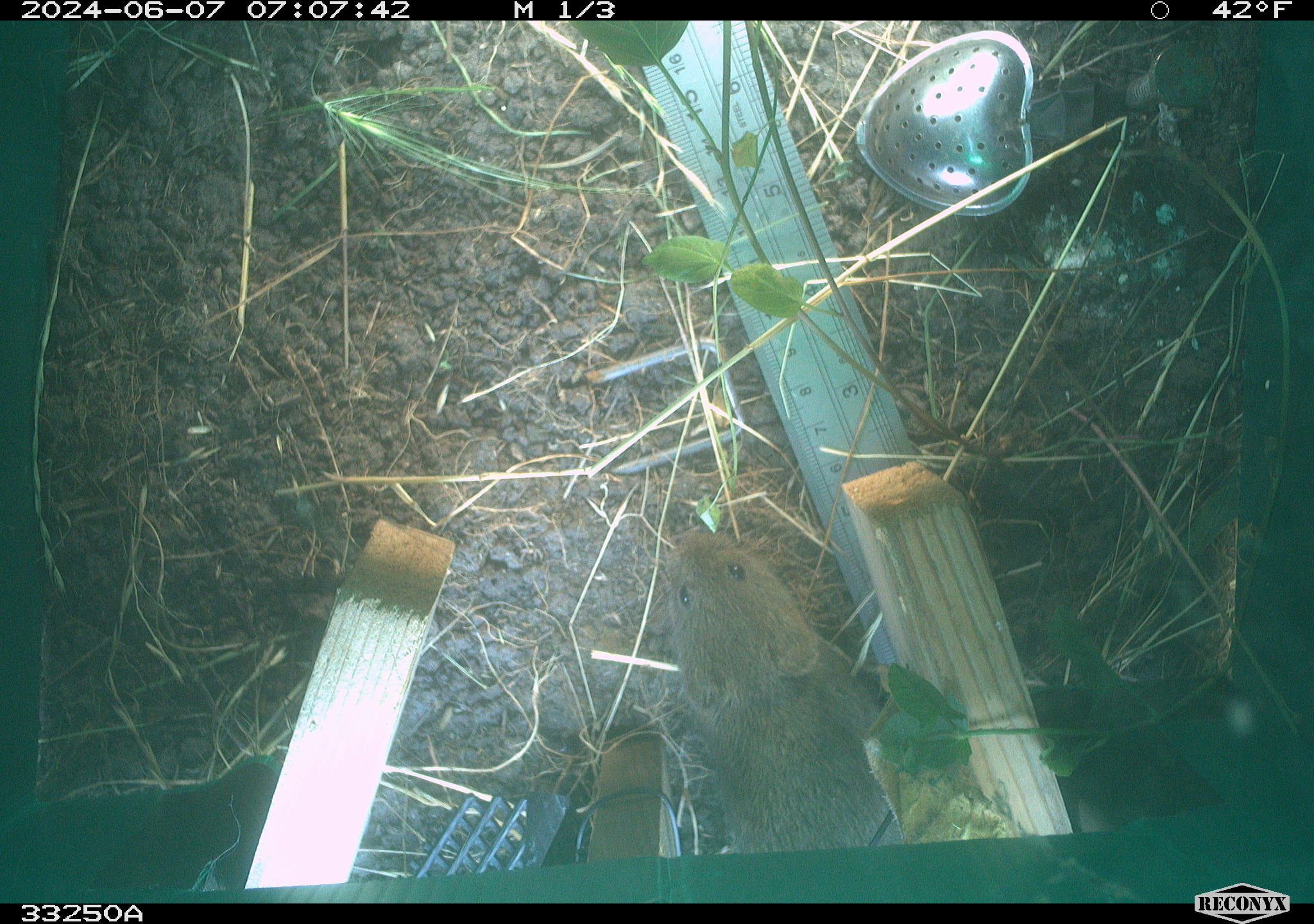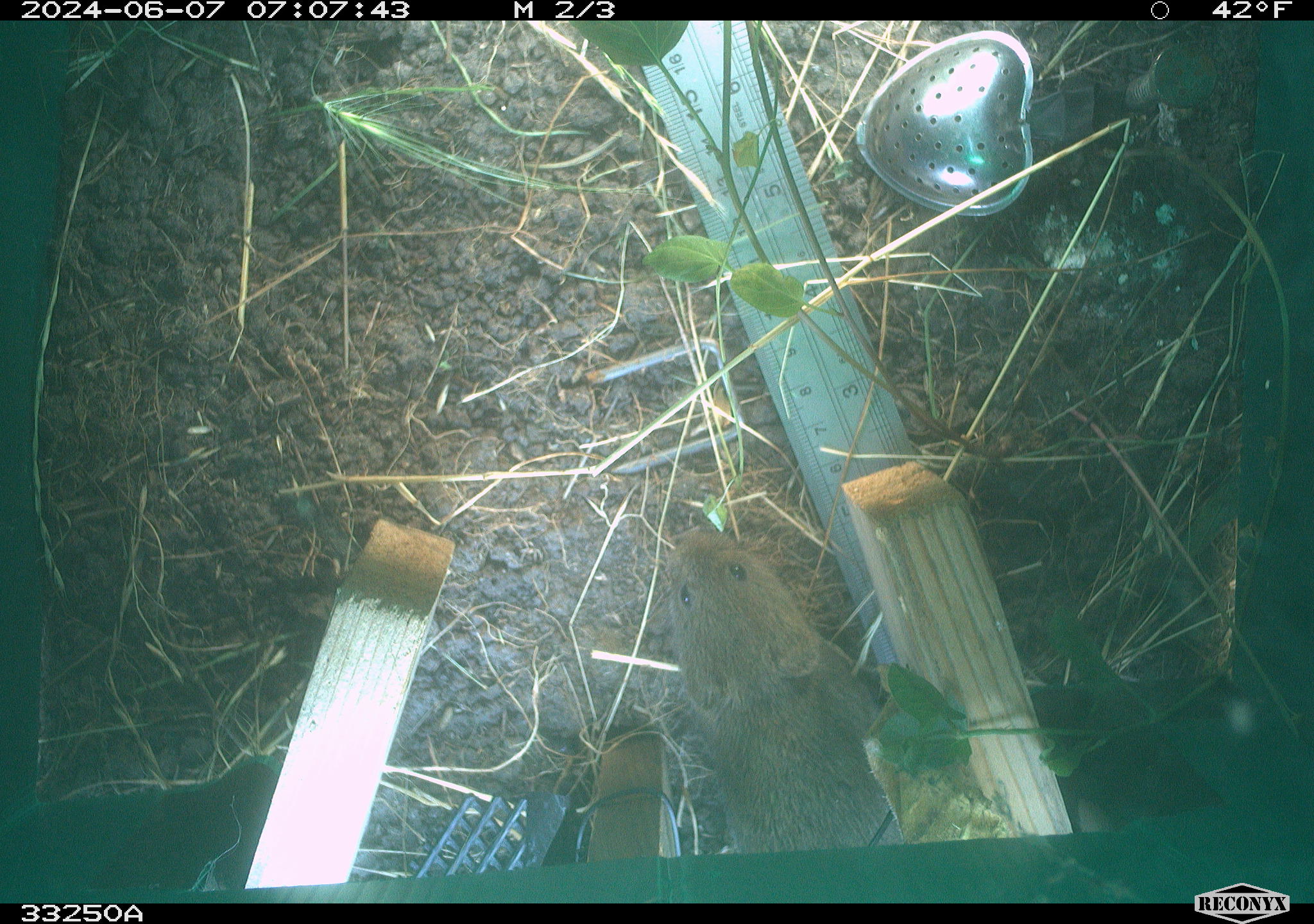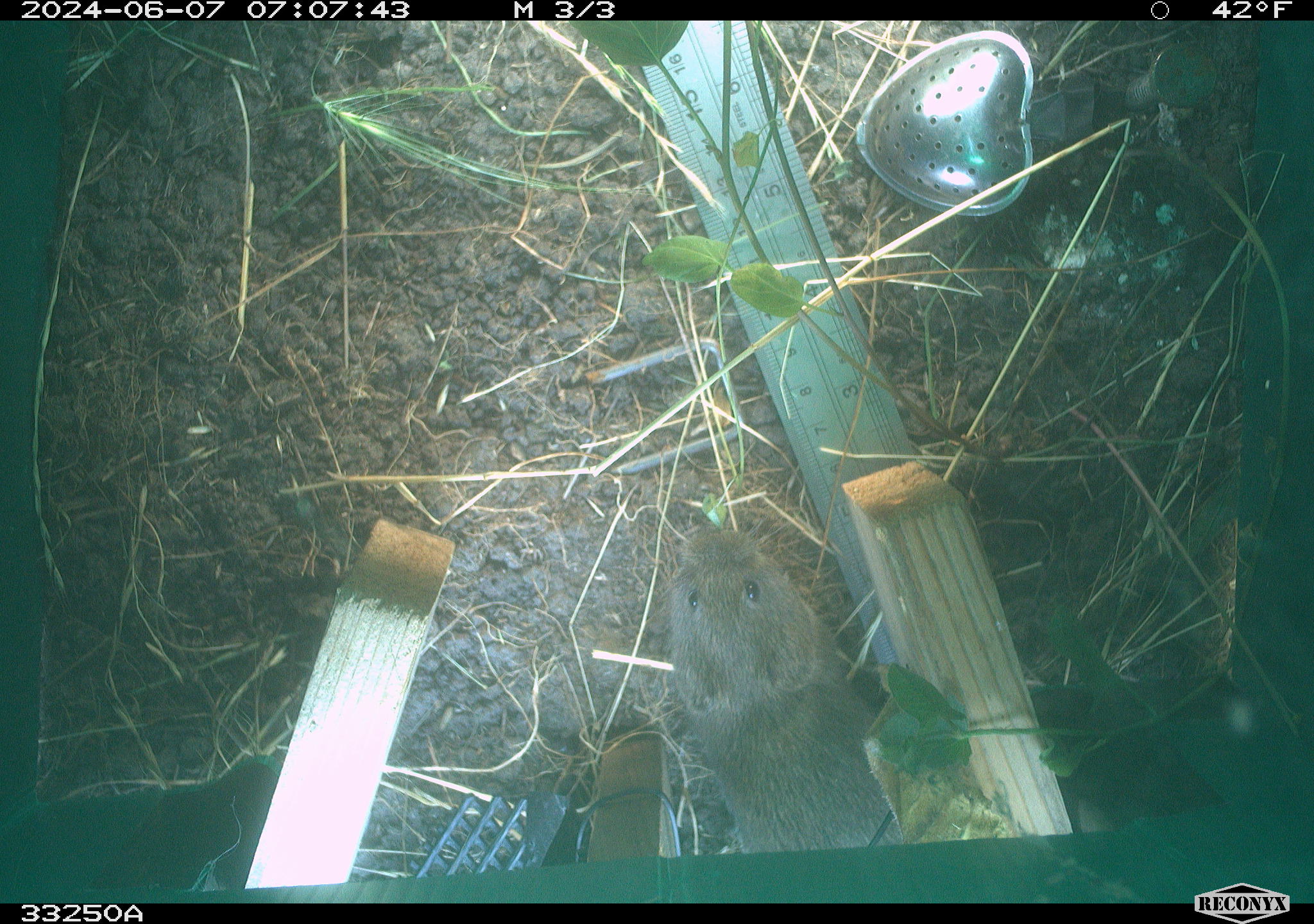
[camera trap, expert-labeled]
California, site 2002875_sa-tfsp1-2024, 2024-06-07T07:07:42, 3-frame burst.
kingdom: Animalia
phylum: Chordata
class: Mammalia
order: Rodentia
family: Cricetidae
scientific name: Arvicolinae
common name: voles, lemmings, and muskrats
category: arvicolinae subfamily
Arvicolinae subfamily (voles, lemmings, and muskrats) (Arvicolinae).